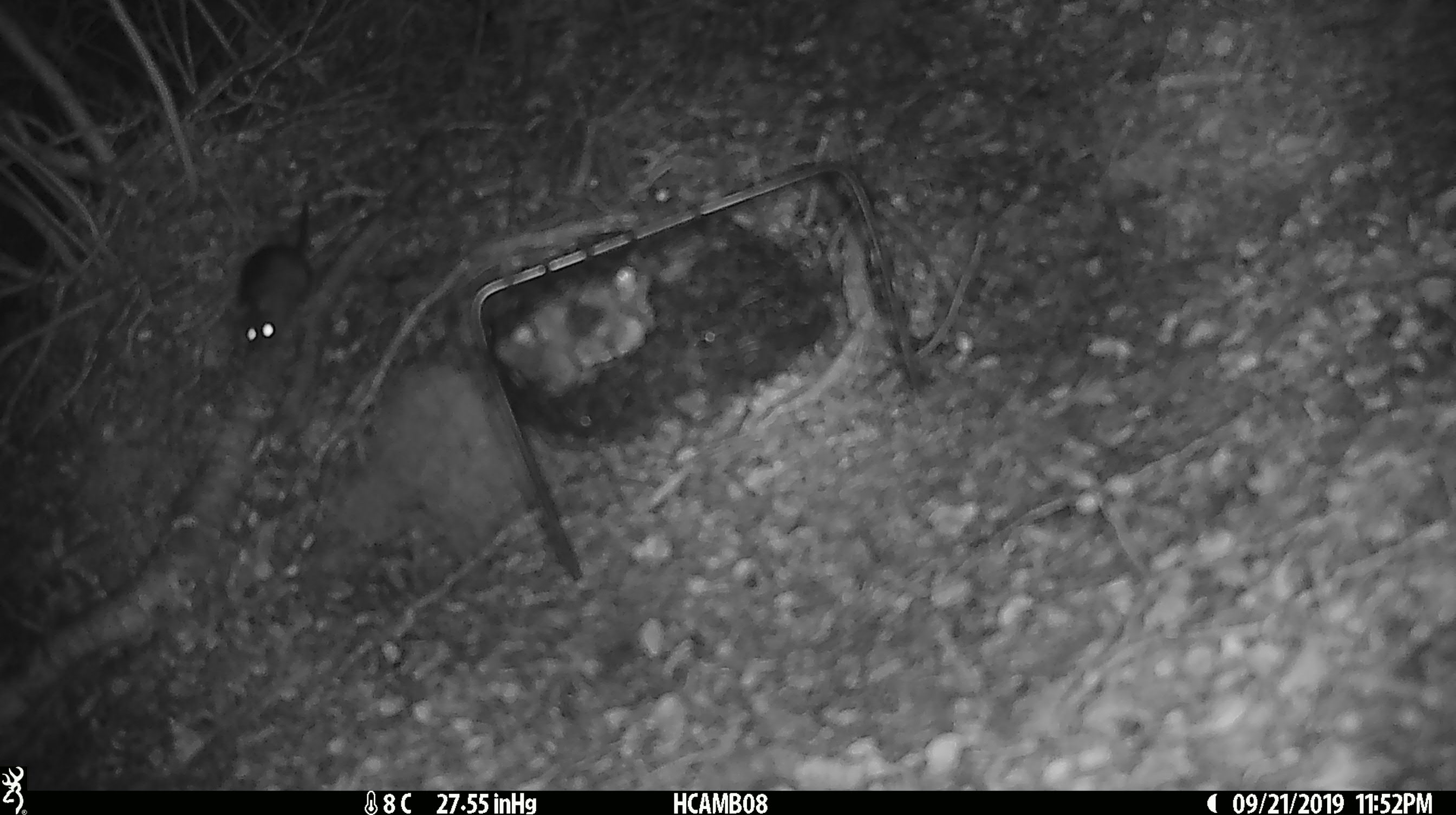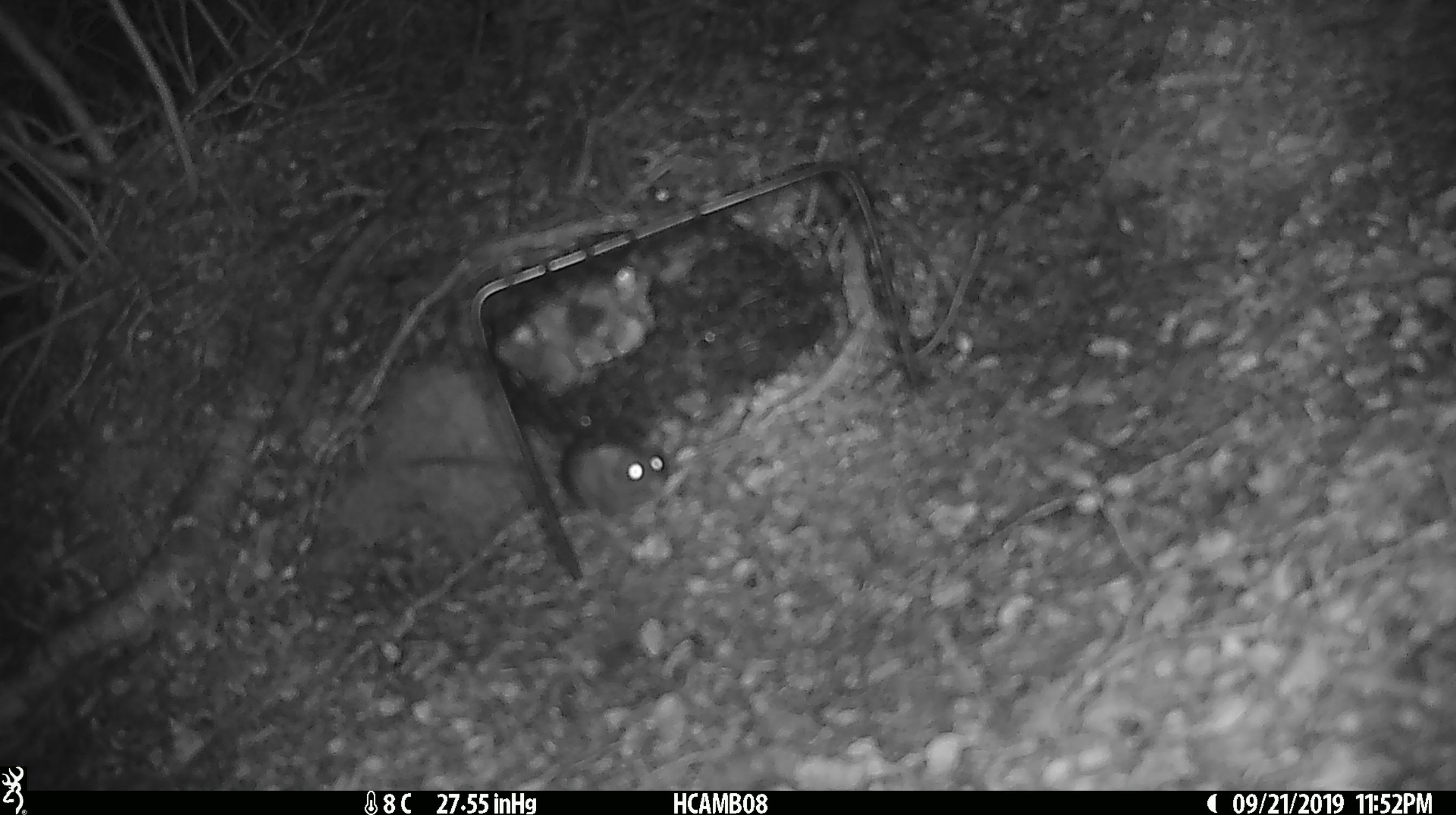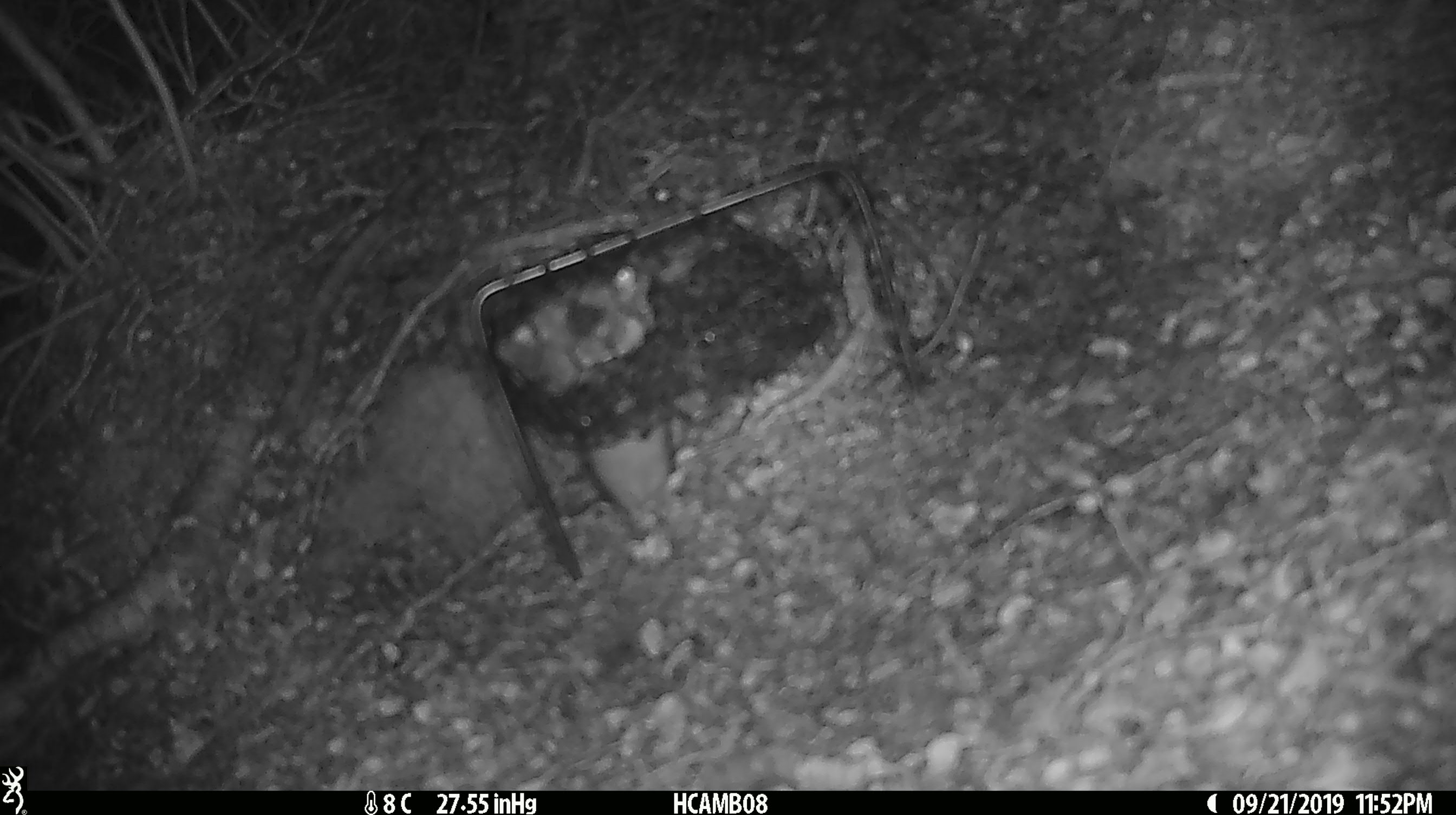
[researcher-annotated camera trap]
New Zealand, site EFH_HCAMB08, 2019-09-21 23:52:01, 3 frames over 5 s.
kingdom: Animalia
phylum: Chordata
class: Mammalia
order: Rodentia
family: Muridae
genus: Mus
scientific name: Mus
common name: mouse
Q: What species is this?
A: Mouse (Mus).